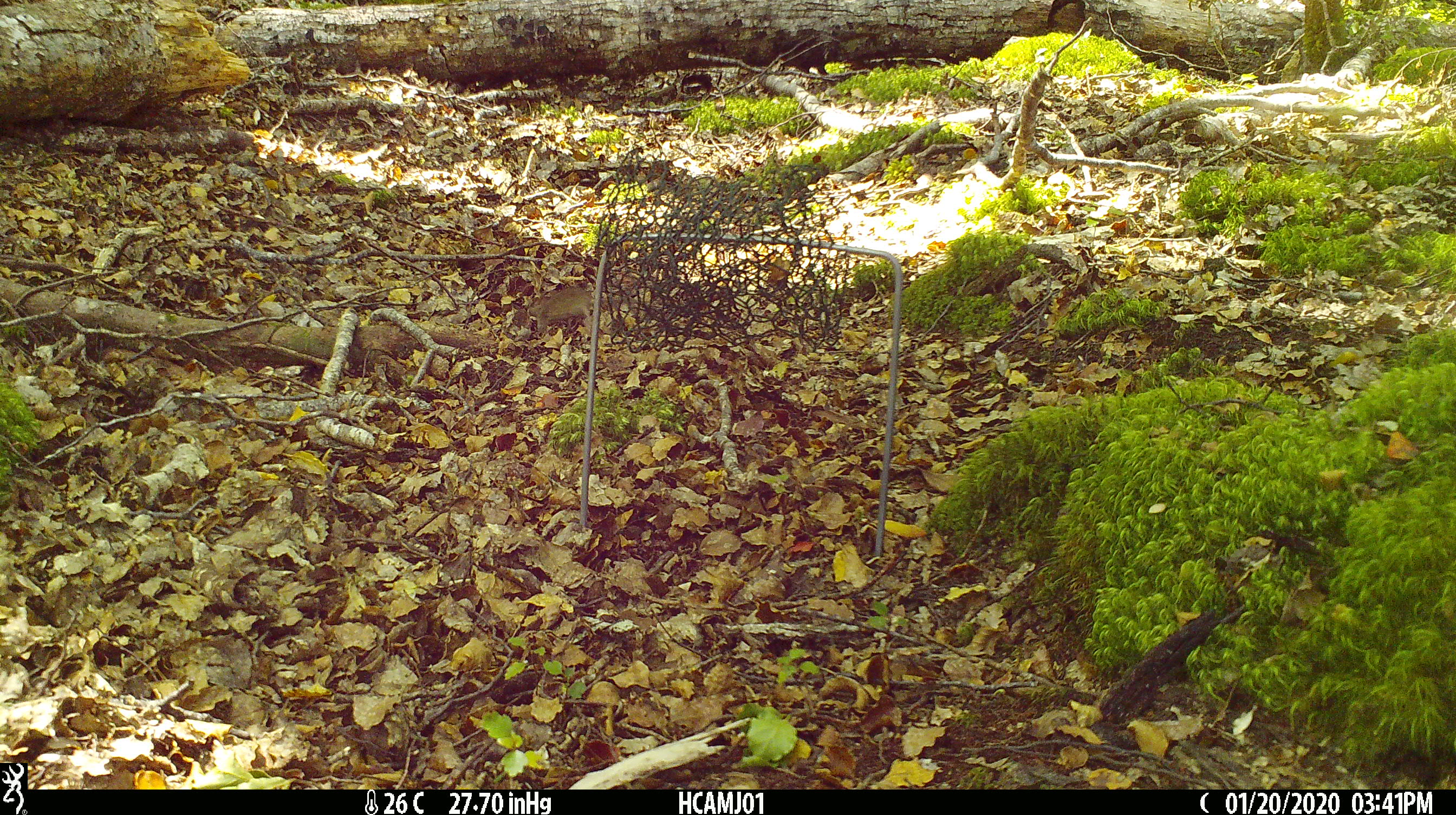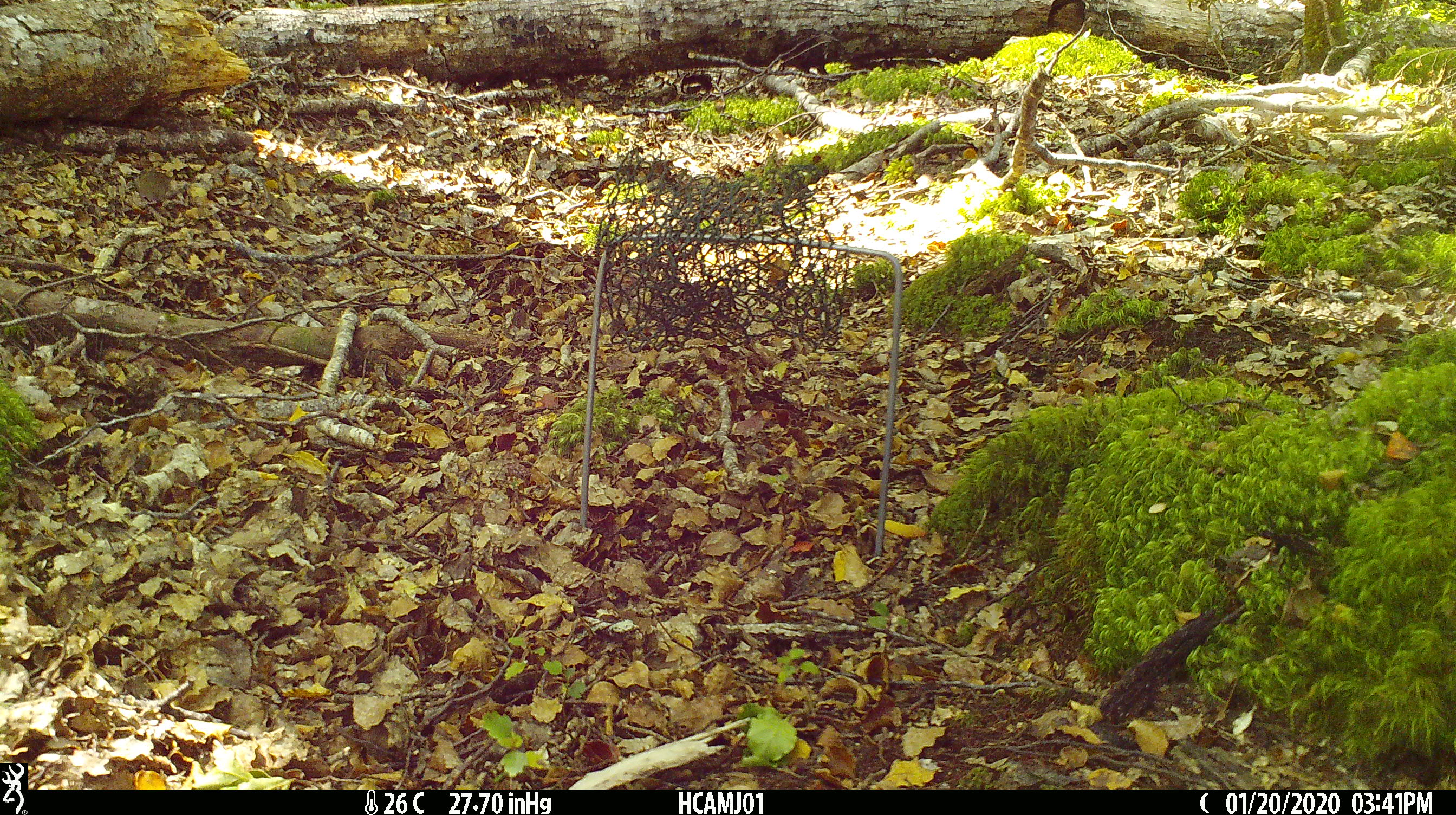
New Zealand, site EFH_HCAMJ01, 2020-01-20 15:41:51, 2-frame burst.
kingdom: Animalia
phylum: Chordata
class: Mammalia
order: Rodentia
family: Muridae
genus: Mus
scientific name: Mus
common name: mouse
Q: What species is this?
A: Mouse (Mus).